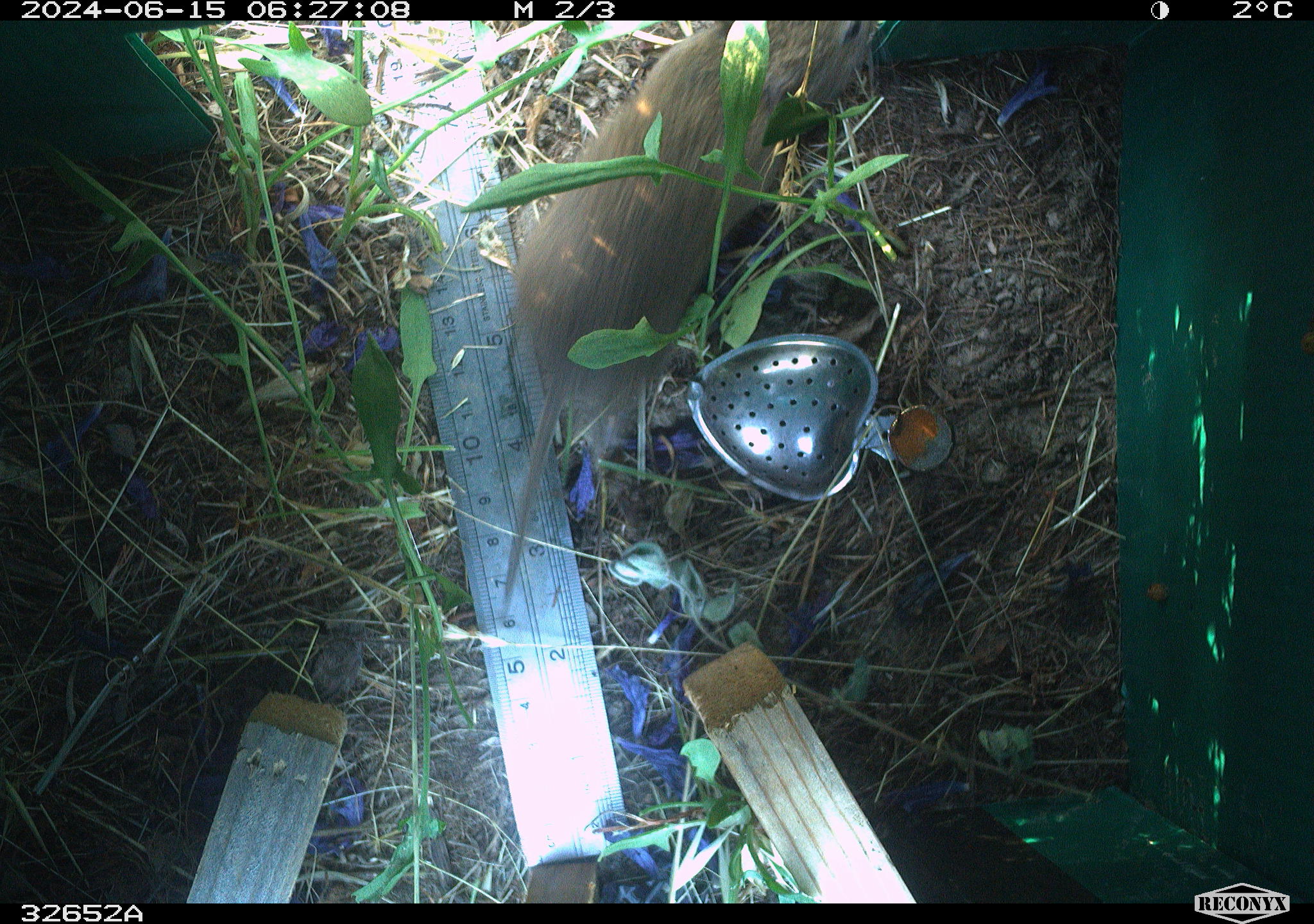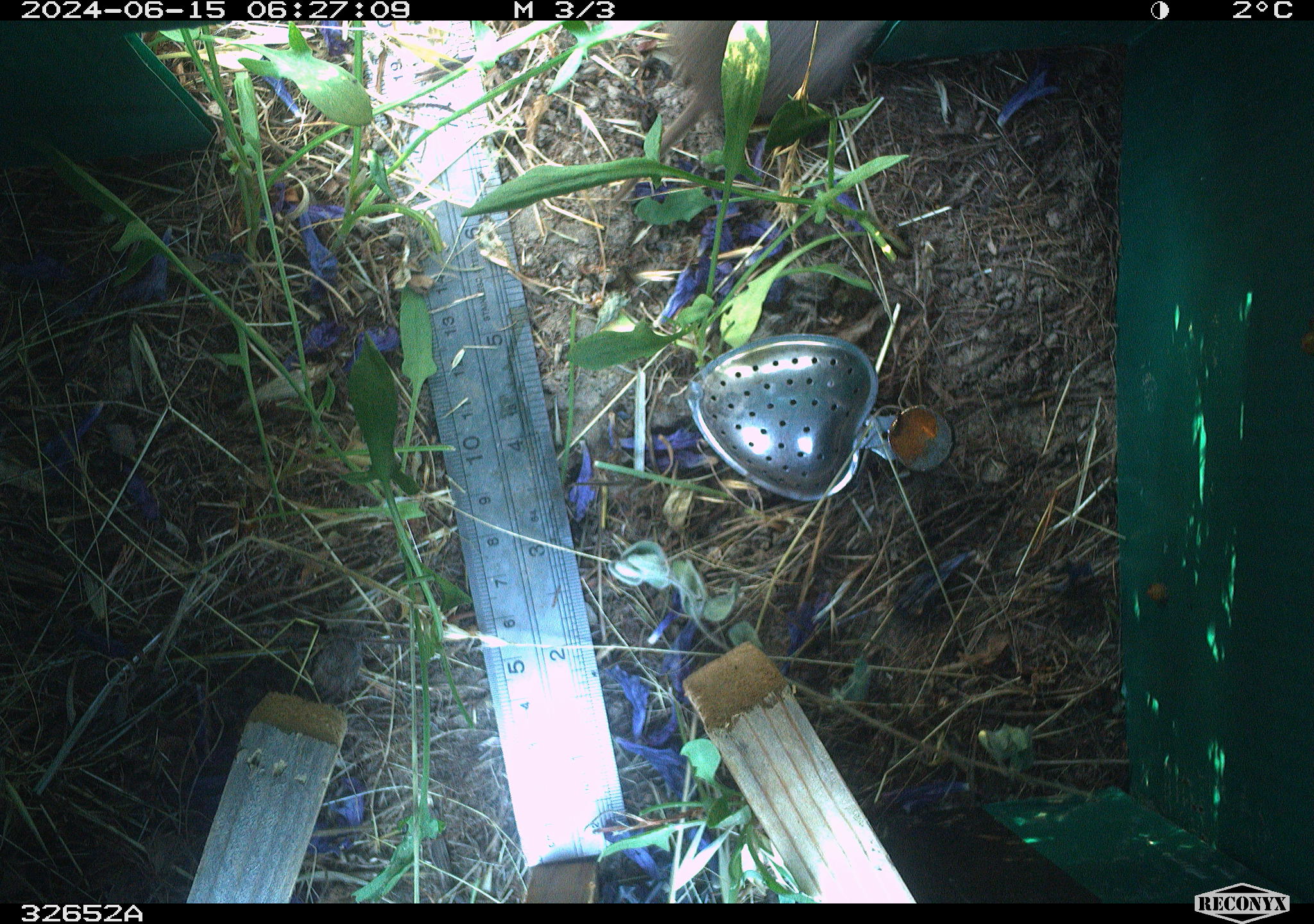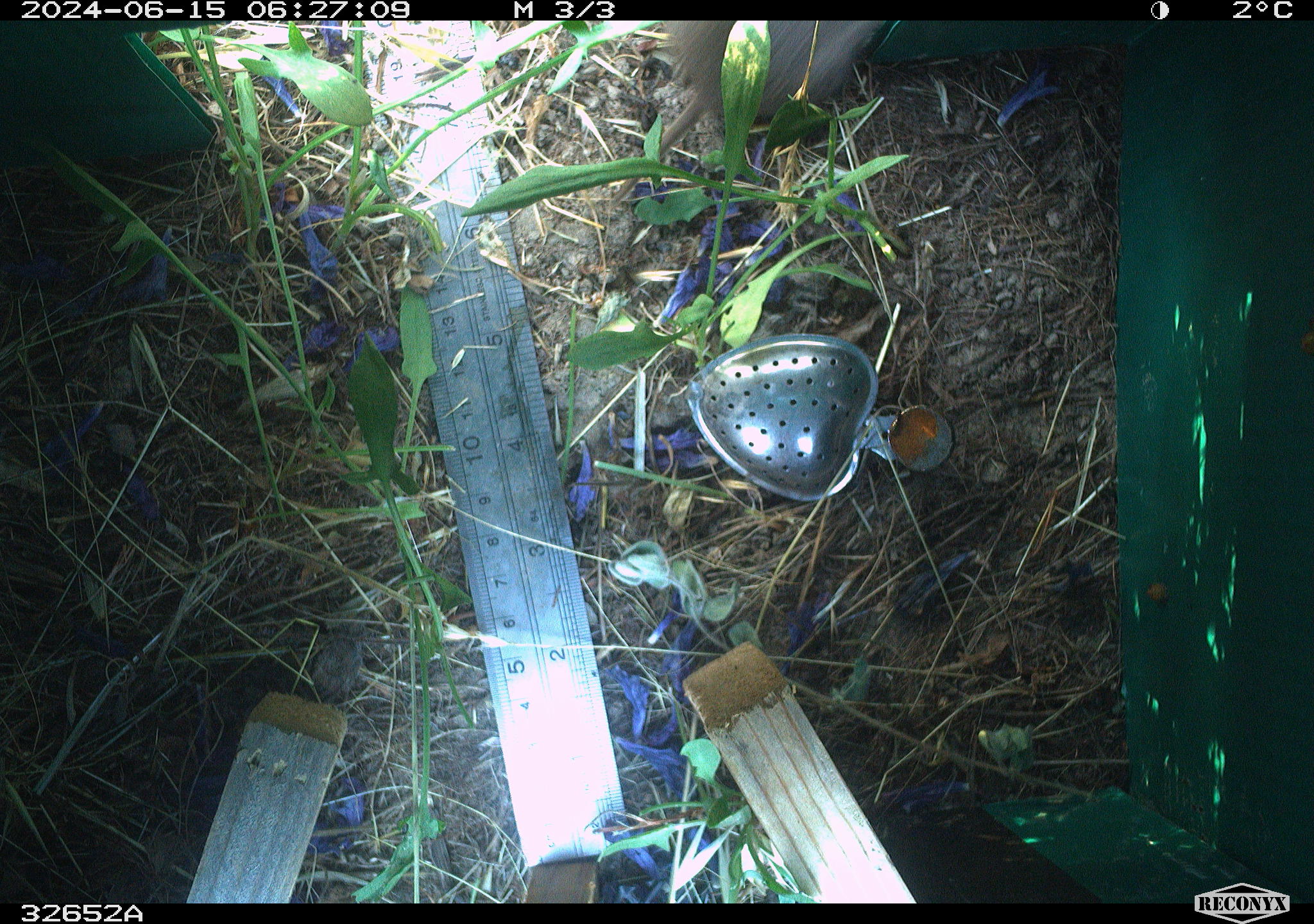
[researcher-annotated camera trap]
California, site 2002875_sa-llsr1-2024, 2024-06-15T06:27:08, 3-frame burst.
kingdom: Animalia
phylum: Chordata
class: Mammalia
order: Rodentia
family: Cricetidae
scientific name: Arvicolinae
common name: voles, lemmings, and muskrats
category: arvicolinae subfamily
Arvicolinae subfamily (voles, lemmings, and muskrats) (Arvicolinae).